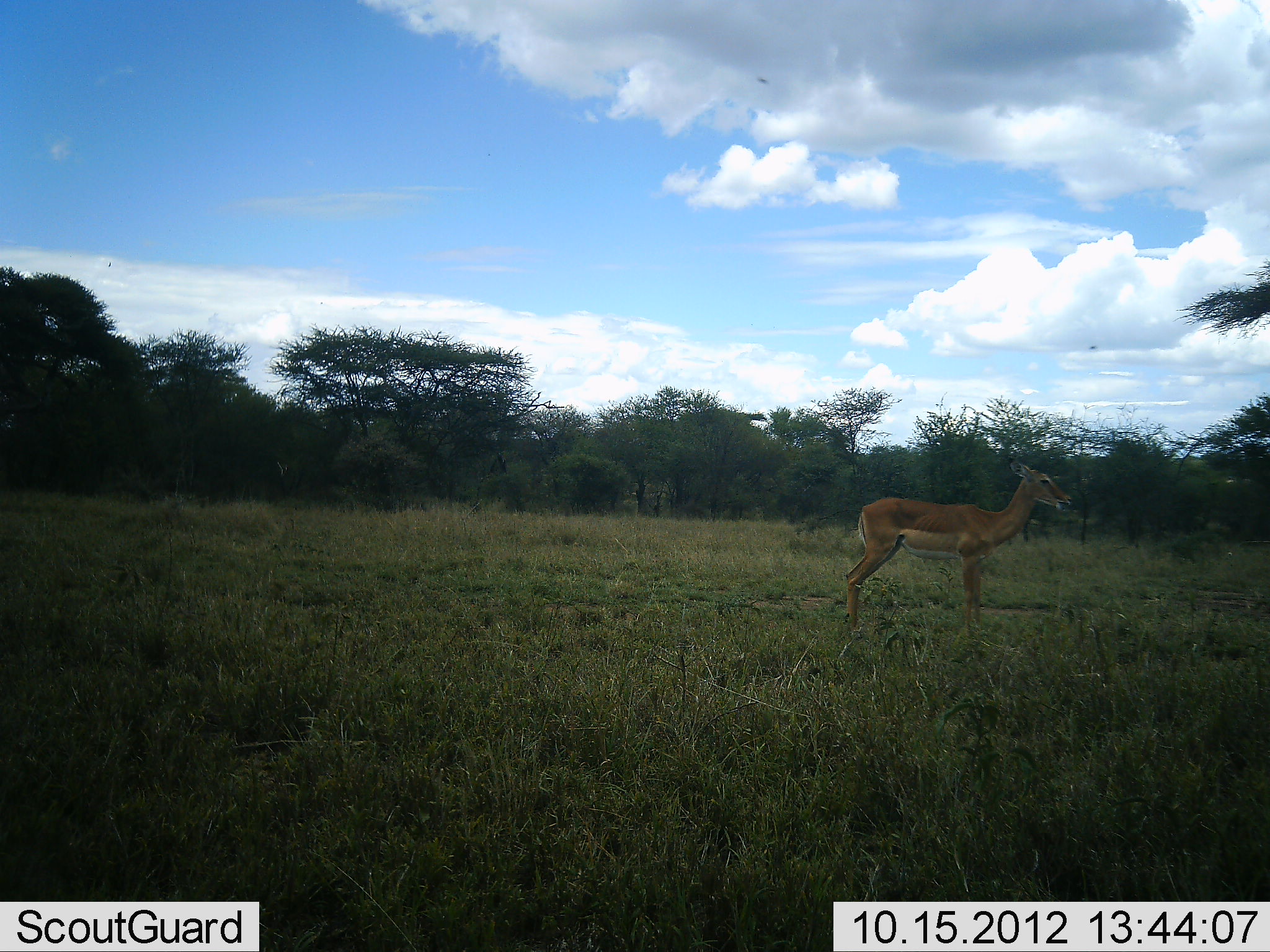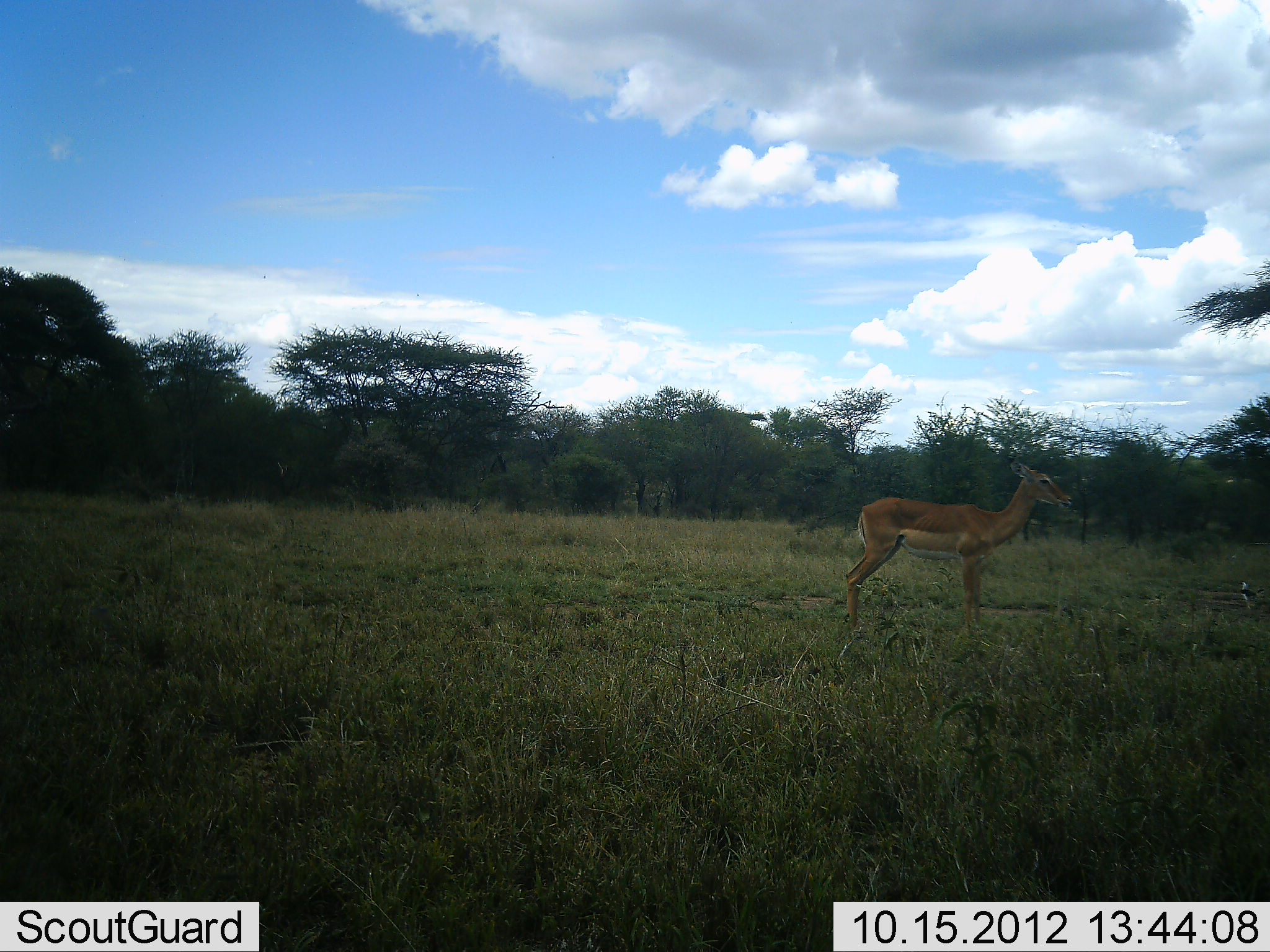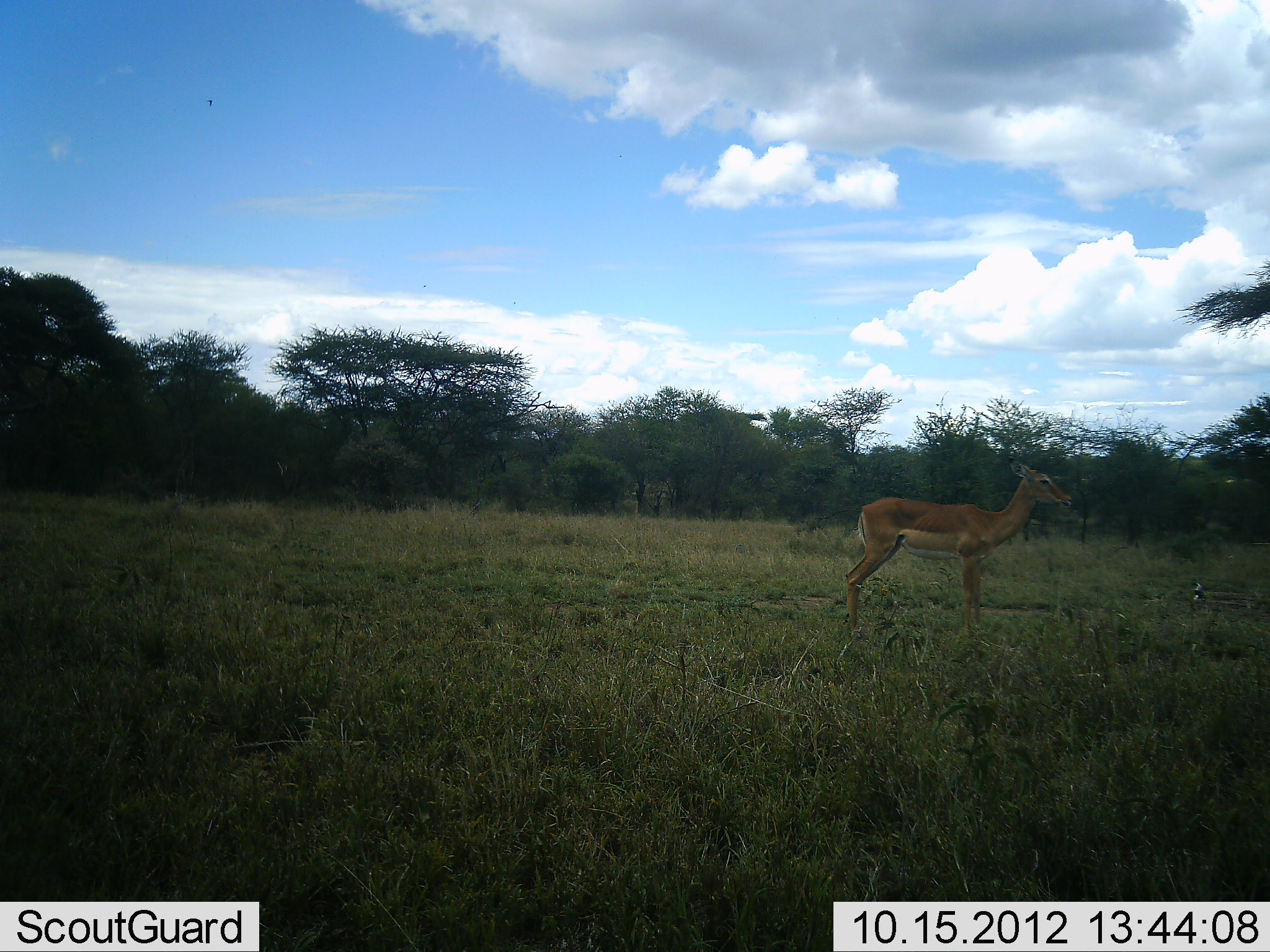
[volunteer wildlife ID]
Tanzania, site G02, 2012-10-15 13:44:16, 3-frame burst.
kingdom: Animalia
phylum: Chordata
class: Mammalia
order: Artiodactyla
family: Bovidae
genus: Aepyceros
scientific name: Aepyceros melampus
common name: impala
Impala (Aepyceros melampus), count 1. Behavior (volunteer vote fractions): standing 92%, resting 0%, moving 0%, interacting 0%. Young present (vote fraction): 0%. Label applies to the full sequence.